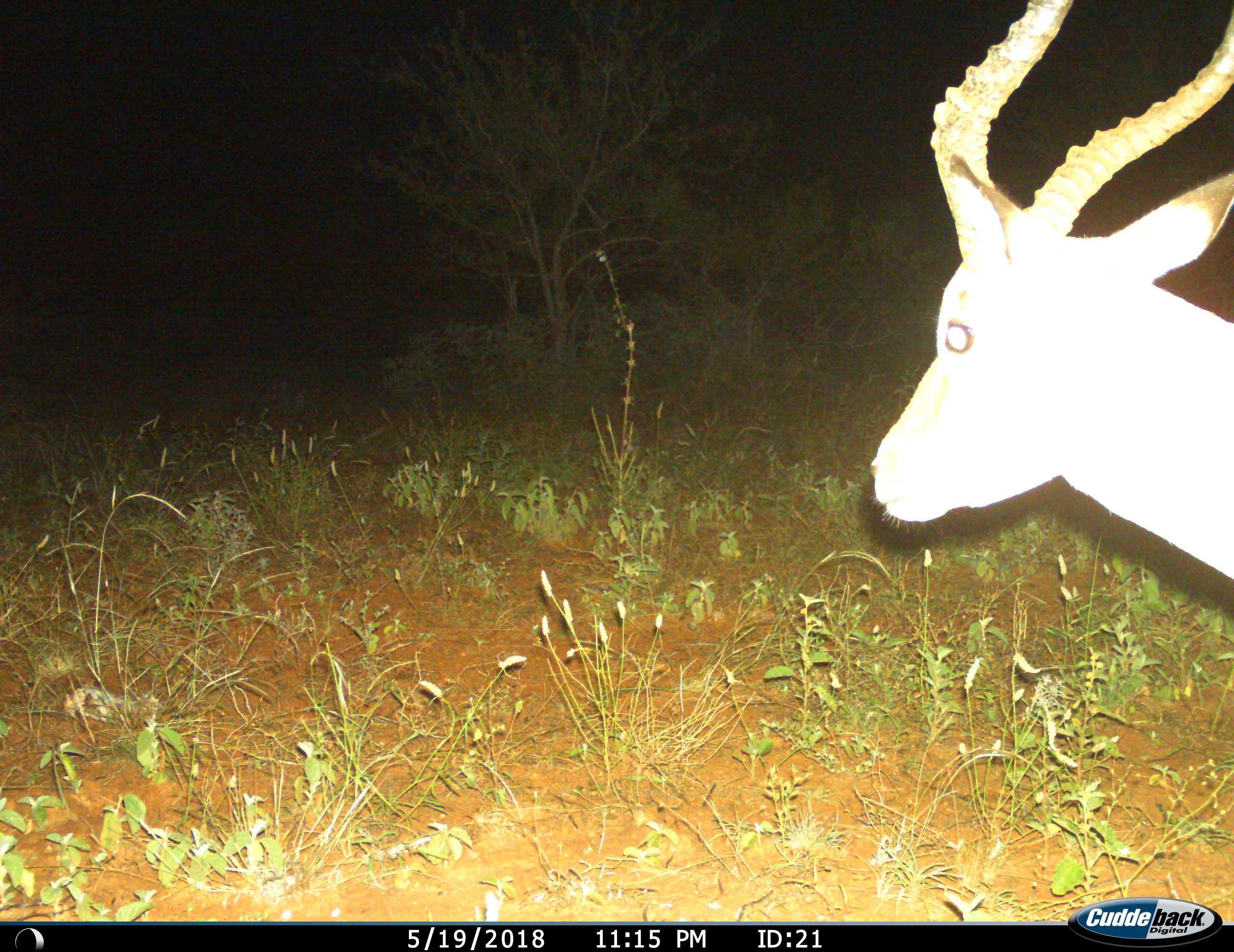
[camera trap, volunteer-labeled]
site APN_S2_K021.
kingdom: Animalia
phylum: Chordata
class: Mammalia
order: Artiodactyla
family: Bovidae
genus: Aepyceros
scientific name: Aepyceros melampus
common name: impala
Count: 1.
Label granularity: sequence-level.